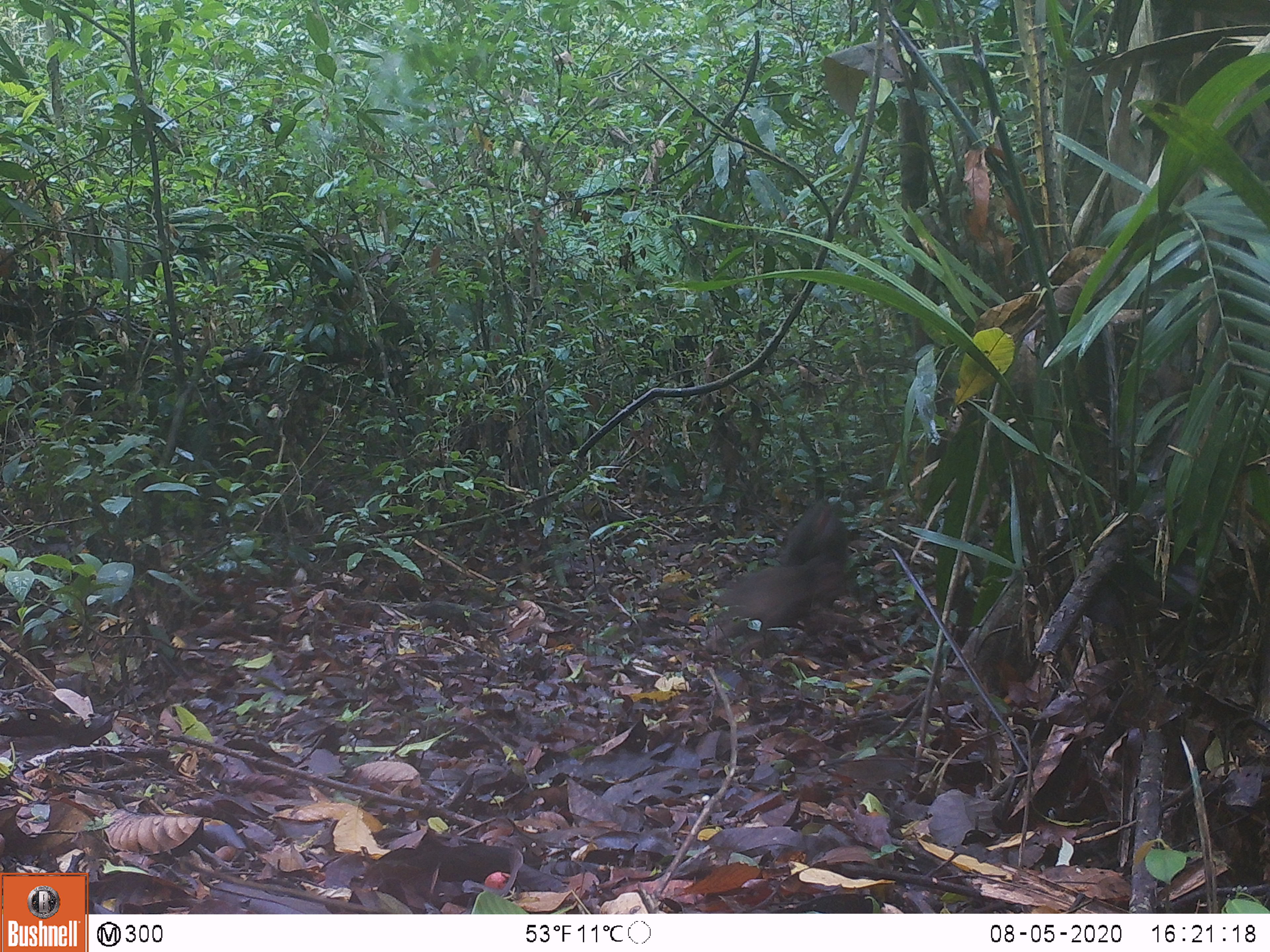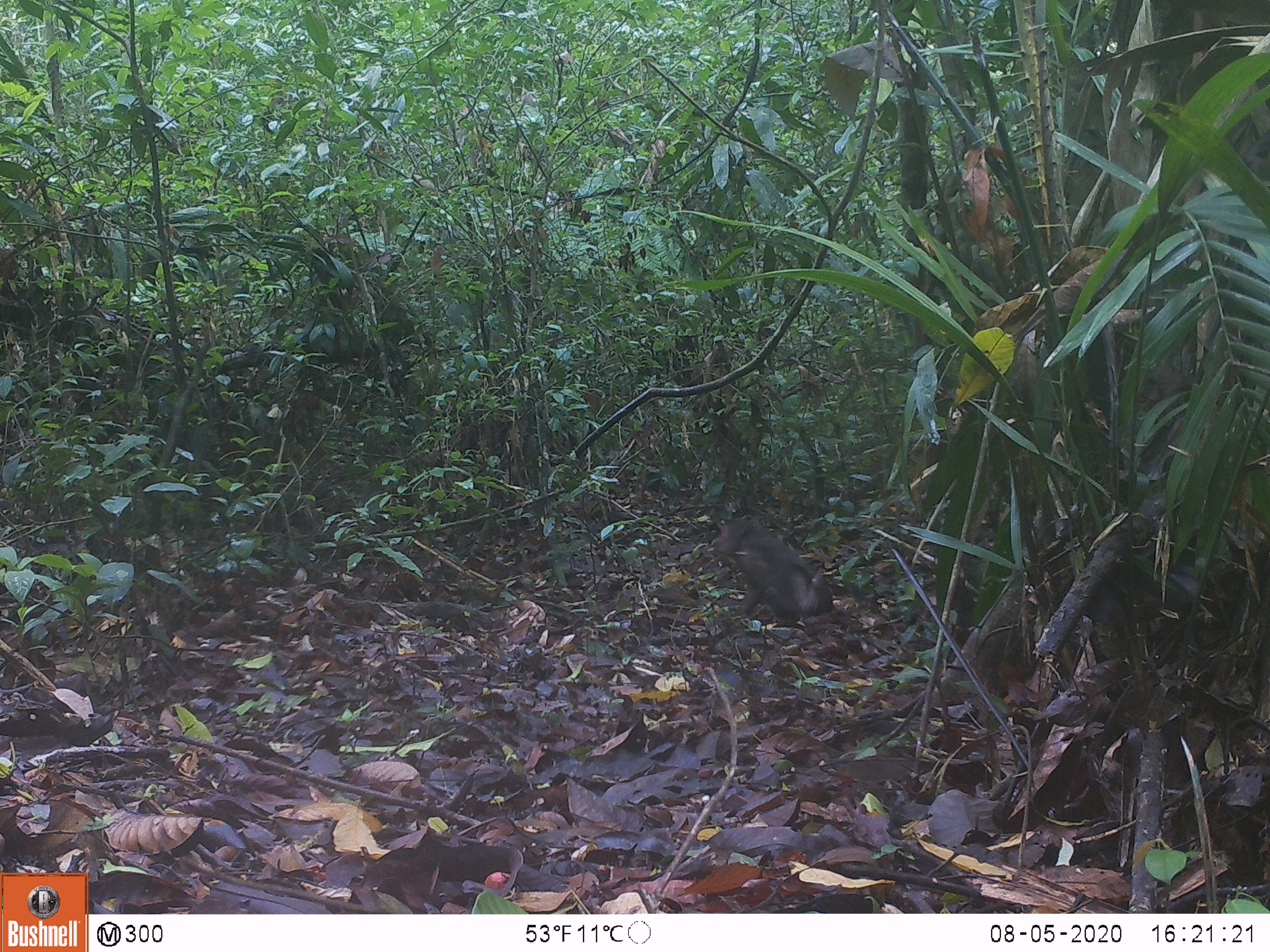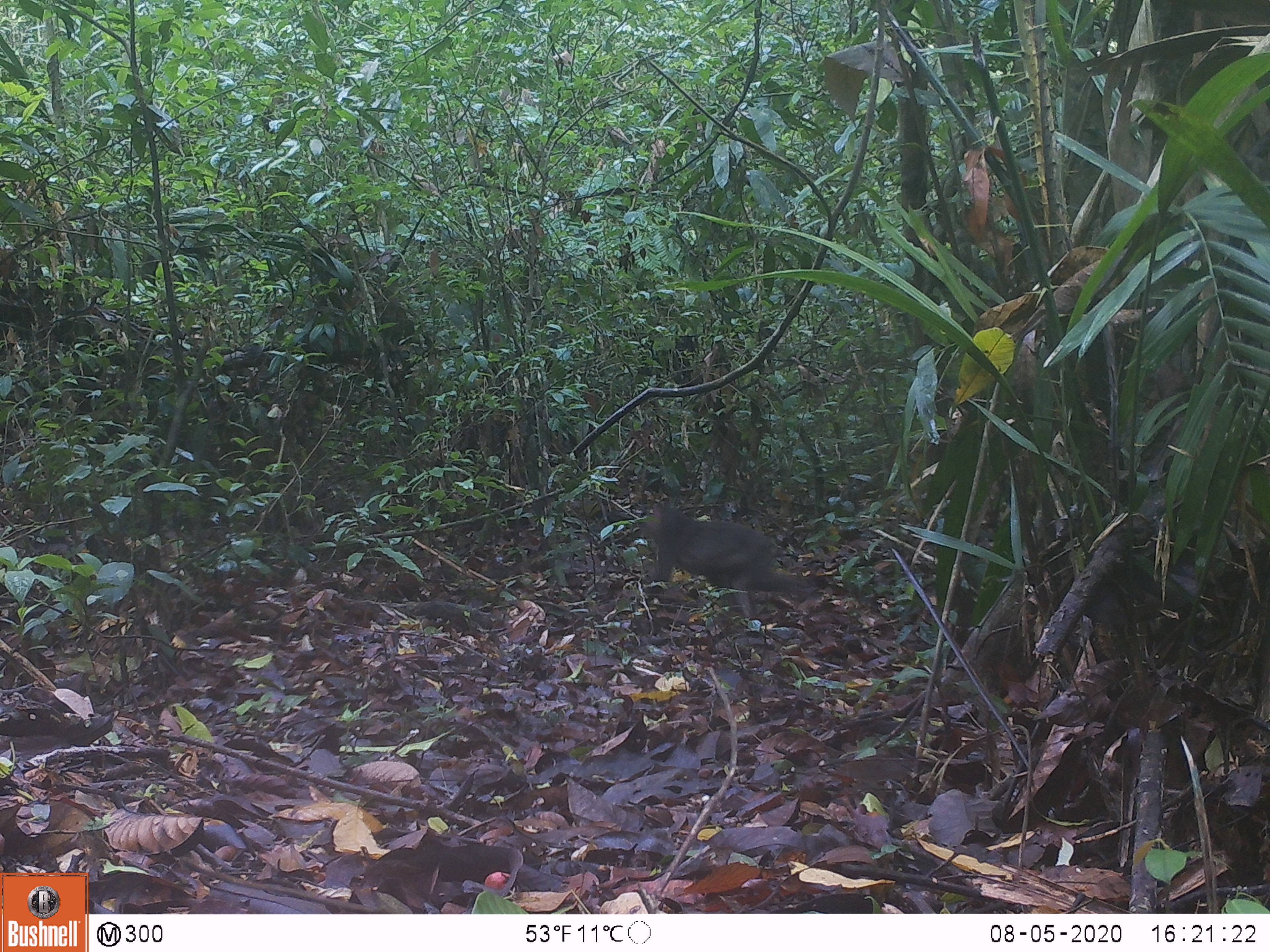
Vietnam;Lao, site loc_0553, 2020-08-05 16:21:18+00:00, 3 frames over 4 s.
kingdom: Animalia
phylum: Chordata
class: Mammalia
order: Primates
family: Cercopithecidae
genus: Macaca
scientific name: Macaca arctoides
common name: stump-tailed macaque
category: stump tailed macaque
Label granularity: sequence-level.